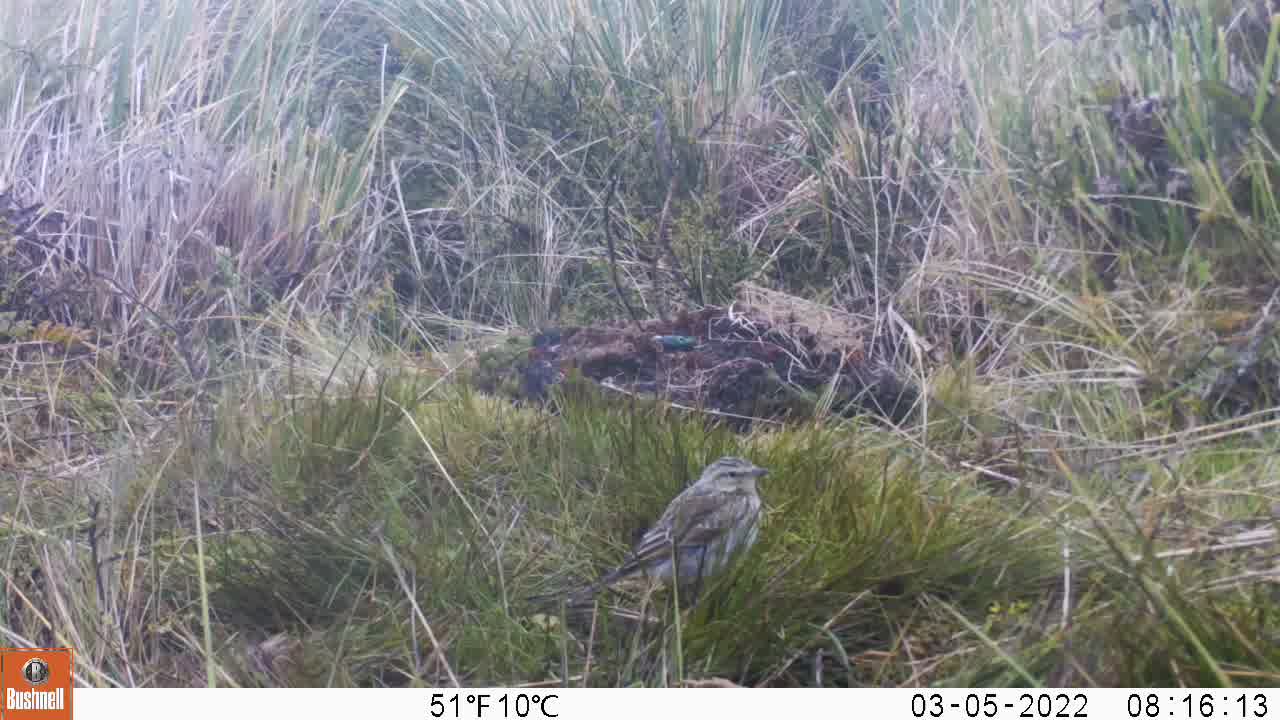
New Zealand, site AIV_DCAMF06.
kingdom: Animalia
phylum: Chordata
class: Aves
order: Passeriformes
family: Motacillidae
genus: Anthus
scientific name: Anthus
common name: pipit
Pipit (Anthus).